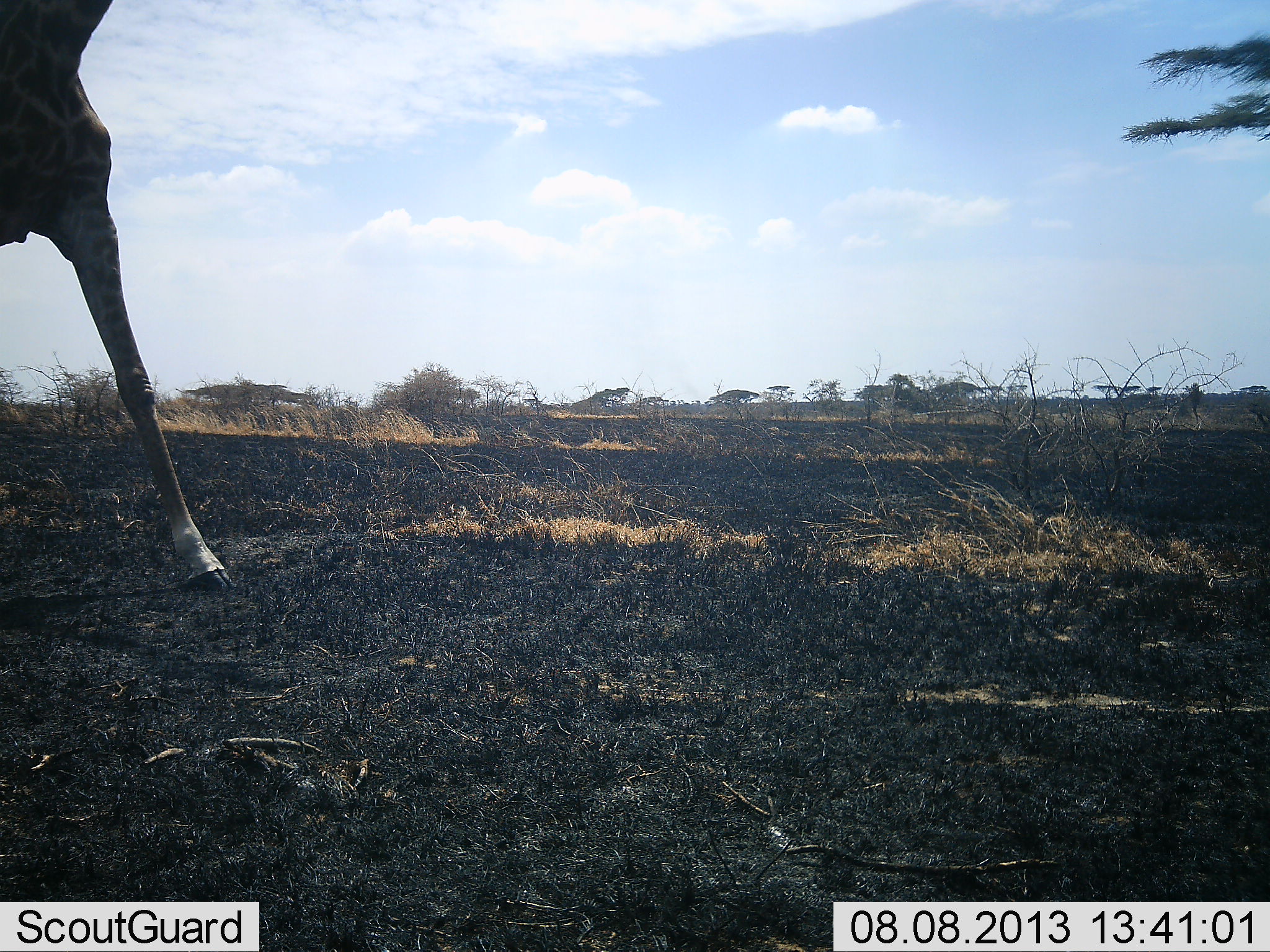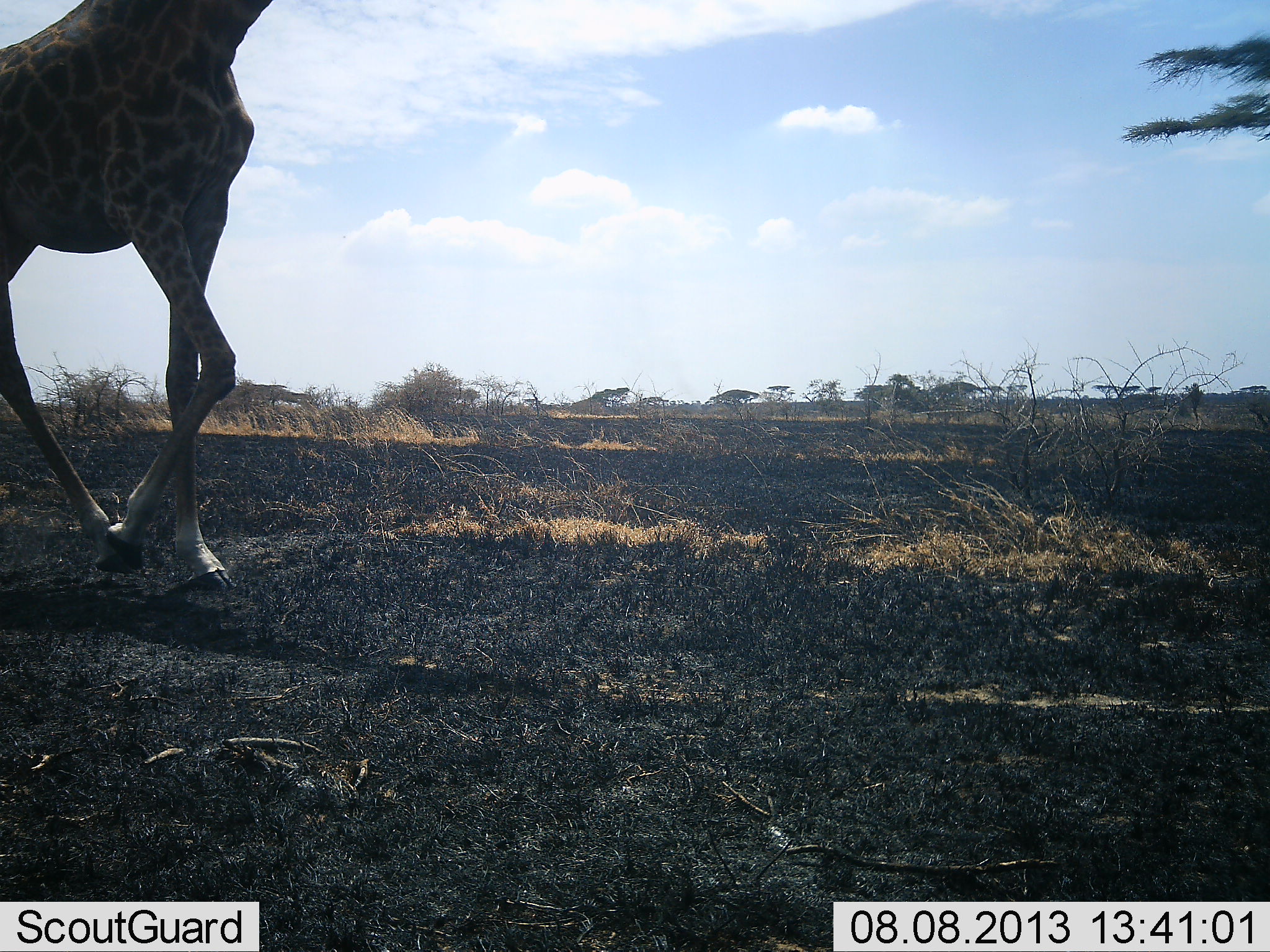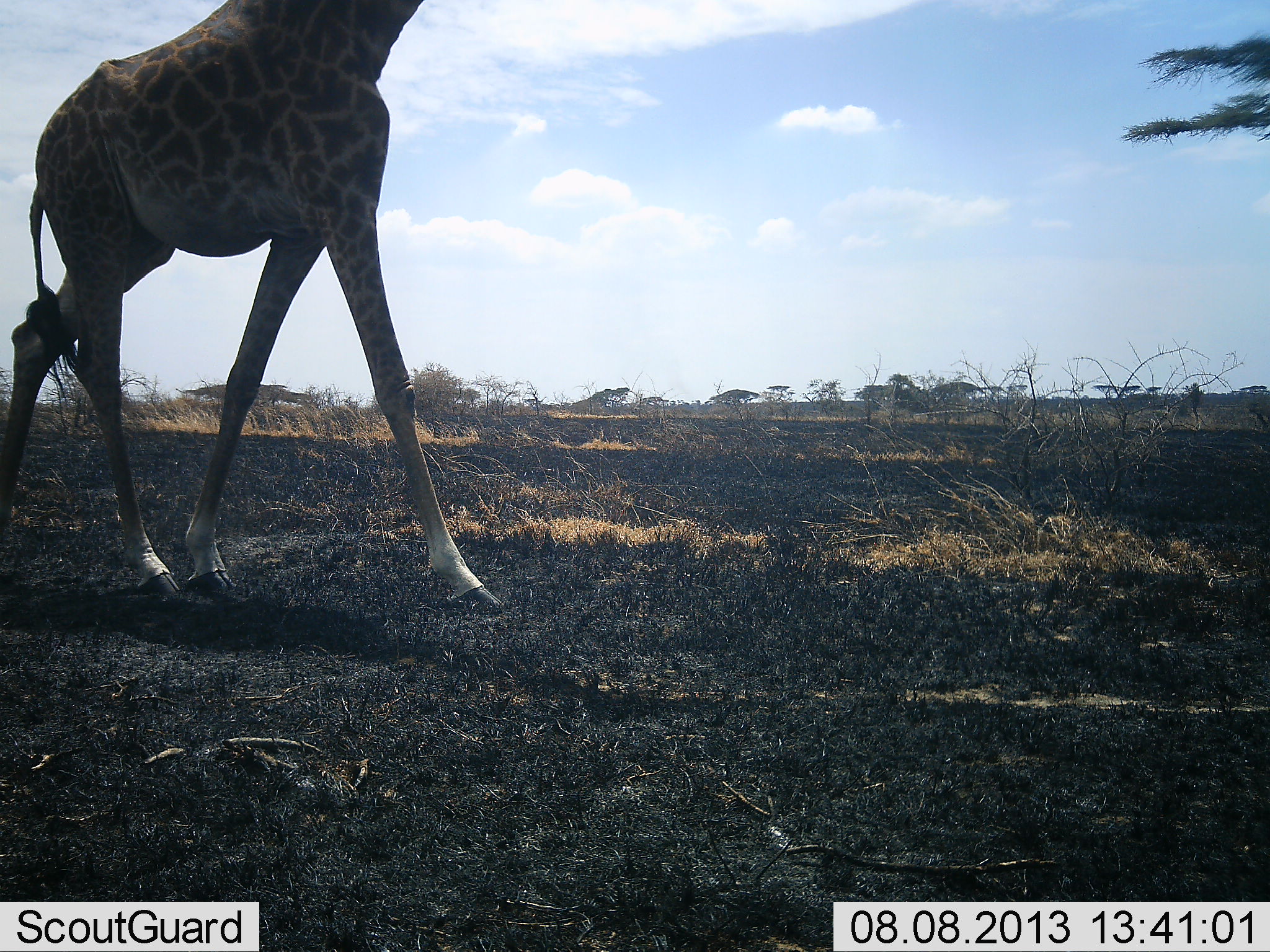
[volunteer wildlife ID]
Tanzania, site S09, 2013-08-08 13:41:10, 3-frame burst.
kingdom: Animalia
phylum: Chordata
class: Mammalia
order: Artiodactyla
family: Giraffidae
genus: Giraffa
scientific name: Giraffa camelopardalis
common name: giraffe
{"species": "giraffe (Giraffa camelopardalis)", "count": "1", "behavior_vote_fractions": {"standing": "10%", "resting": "0%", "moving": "100%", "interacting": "0%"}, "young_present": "0%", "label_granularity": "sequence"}